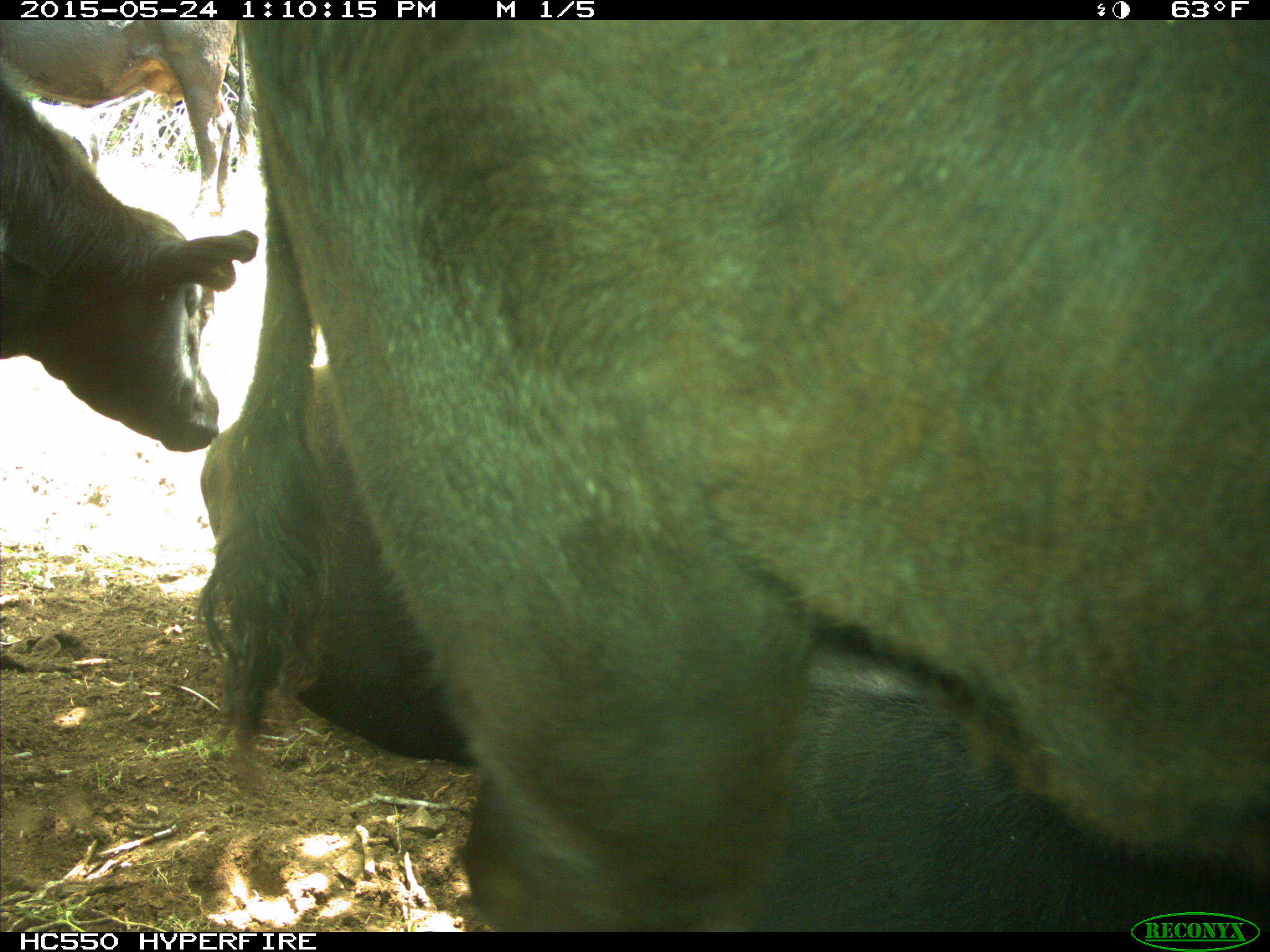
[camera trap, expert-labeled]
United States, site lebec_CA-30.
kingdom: Animalia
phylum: Chordata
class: Mammalia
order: Artiodactyla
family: Bovidae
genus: Bos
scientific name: Bos taurus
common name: domestic cow